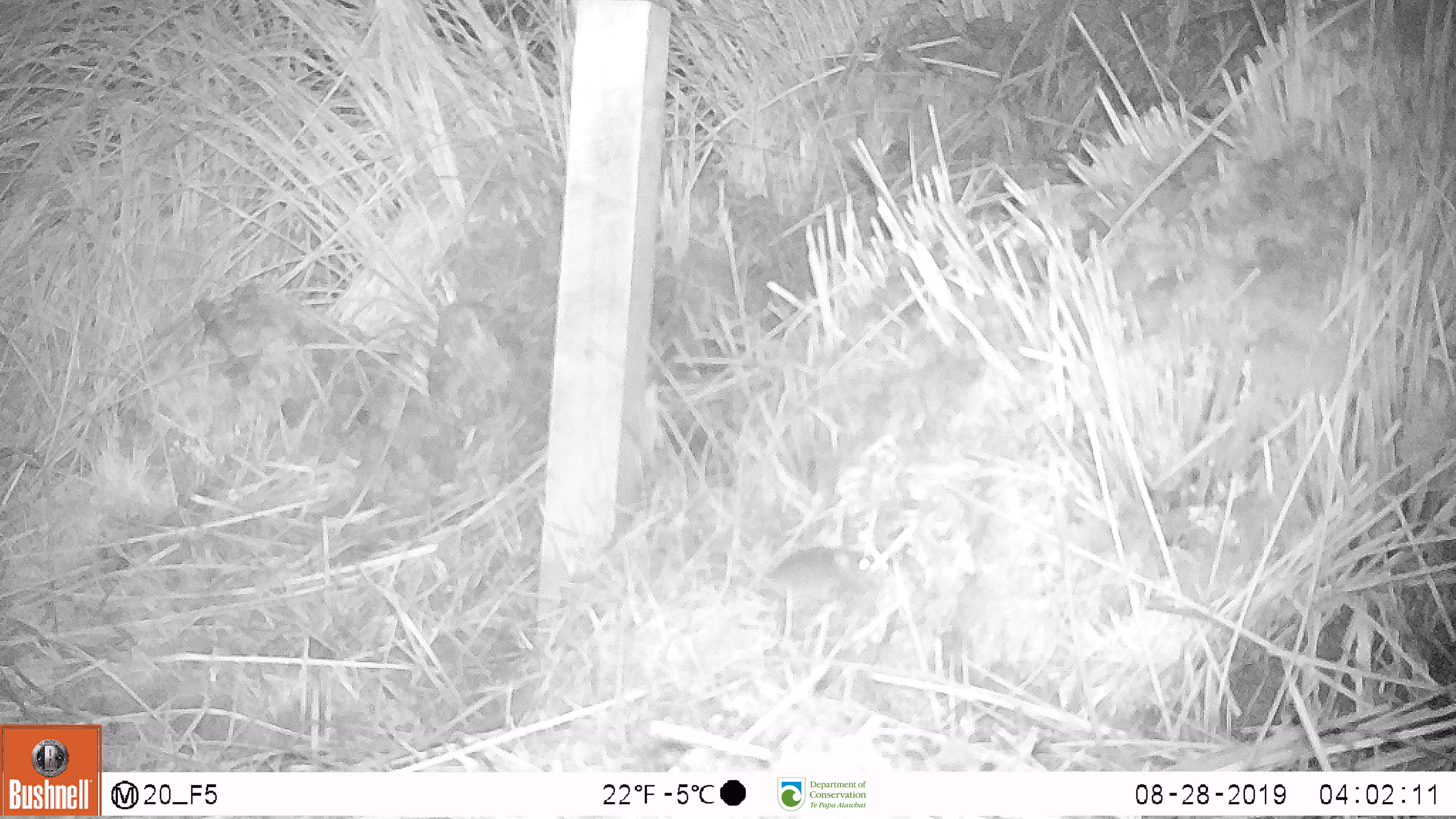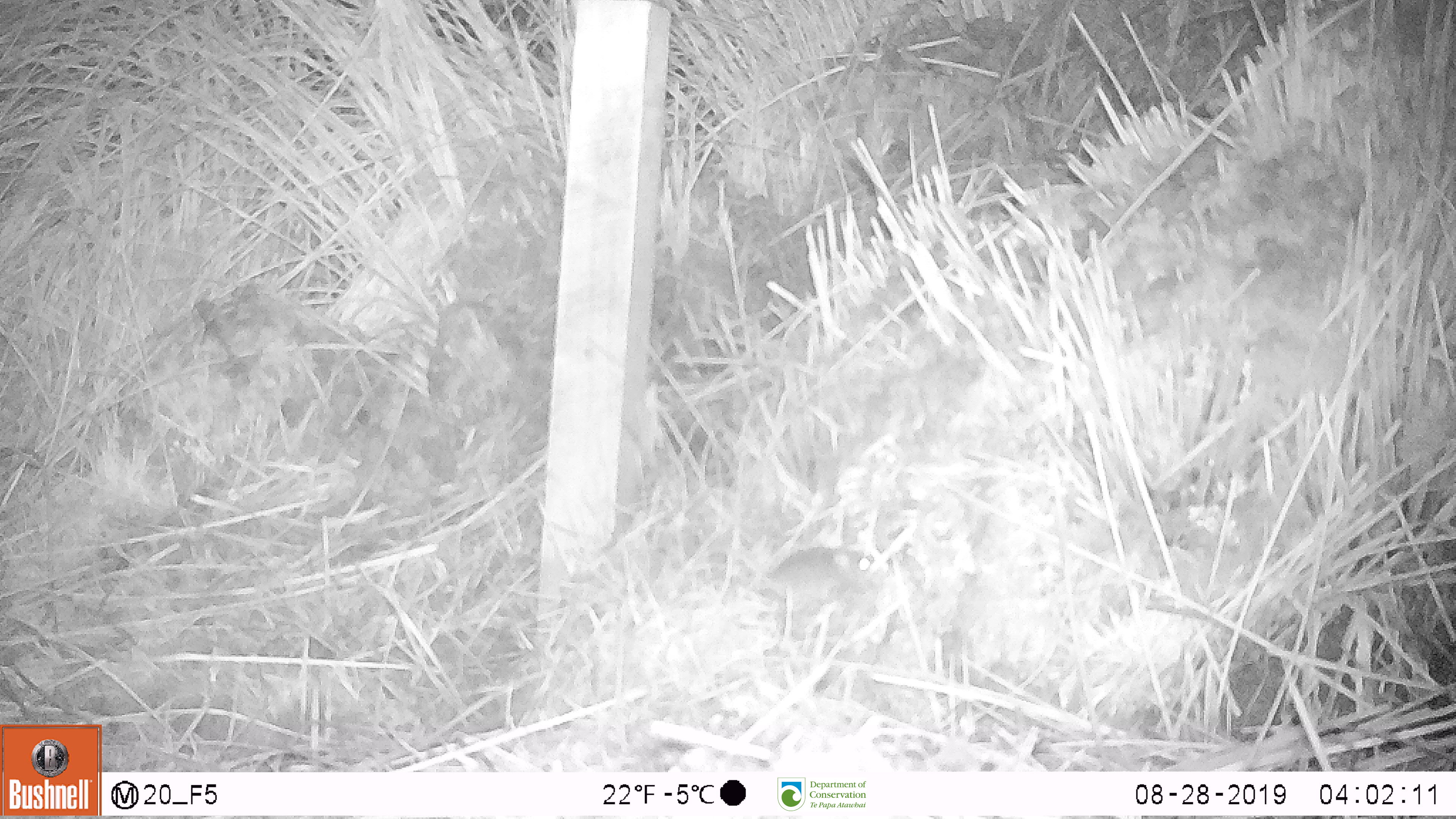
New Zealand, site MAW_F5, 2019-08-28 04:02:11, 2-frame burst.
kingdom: Animalia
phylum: Chordata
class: Mammalia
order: Rodentia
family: Muridae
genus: Mus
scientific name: Mus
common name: mouse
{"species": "mouse (Mus)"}